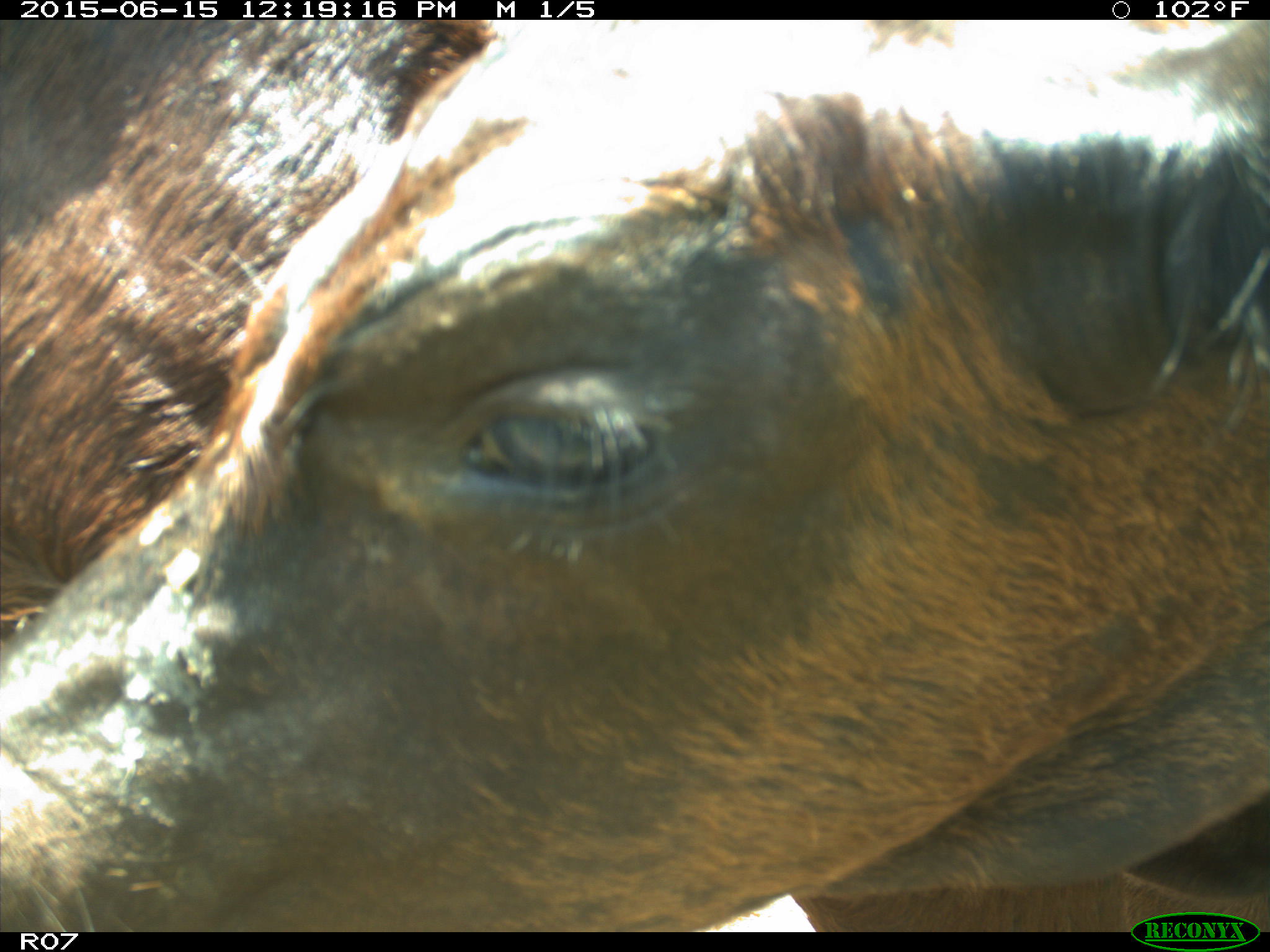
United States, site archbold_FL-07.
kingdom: Animalia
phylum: Chordata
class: Mammalia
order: Artiodactyla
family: Bovidae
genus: Bos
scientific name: Bos taurus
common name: domestic cow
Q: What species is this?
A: Bos taurus (domestic cow).